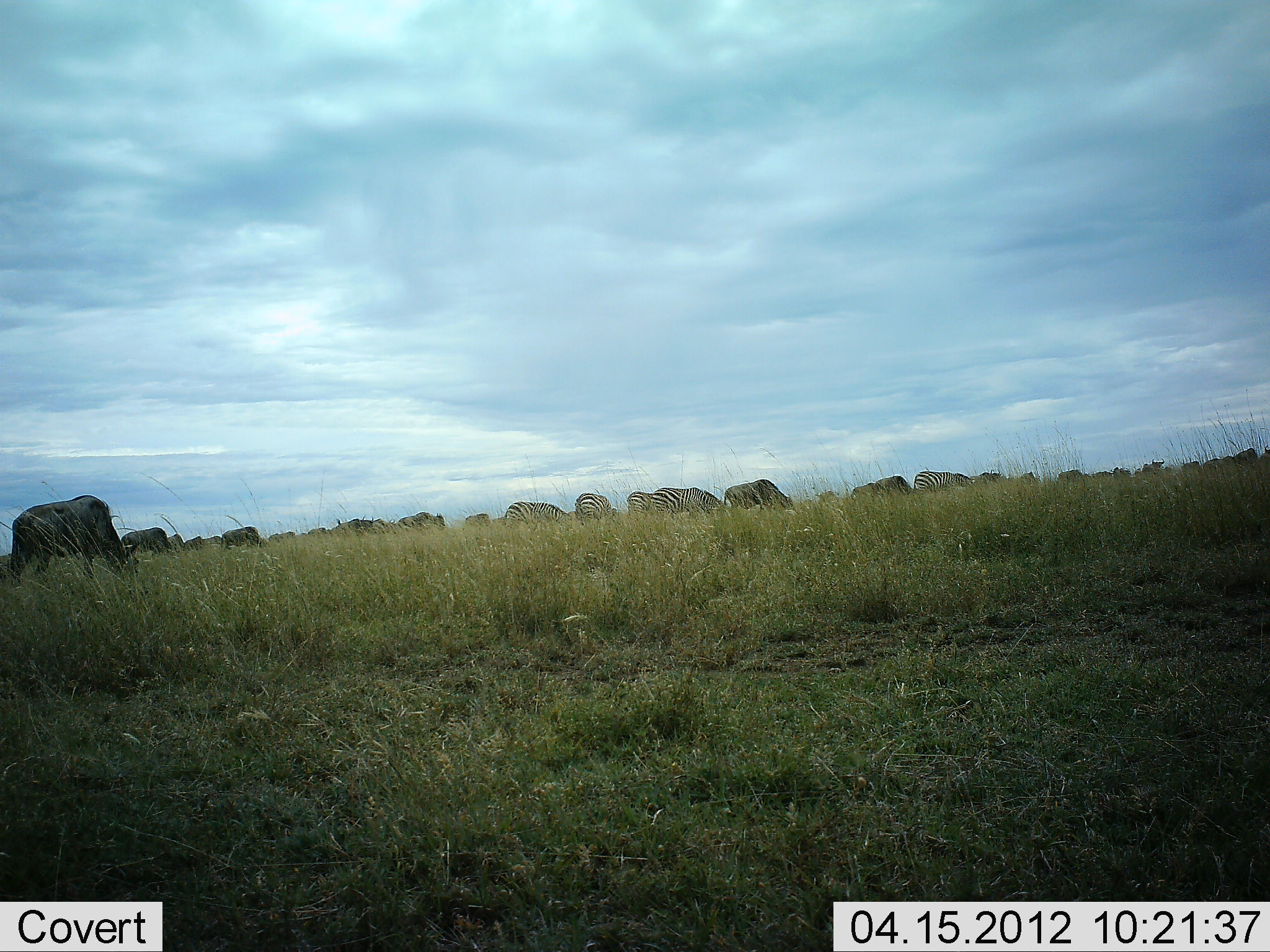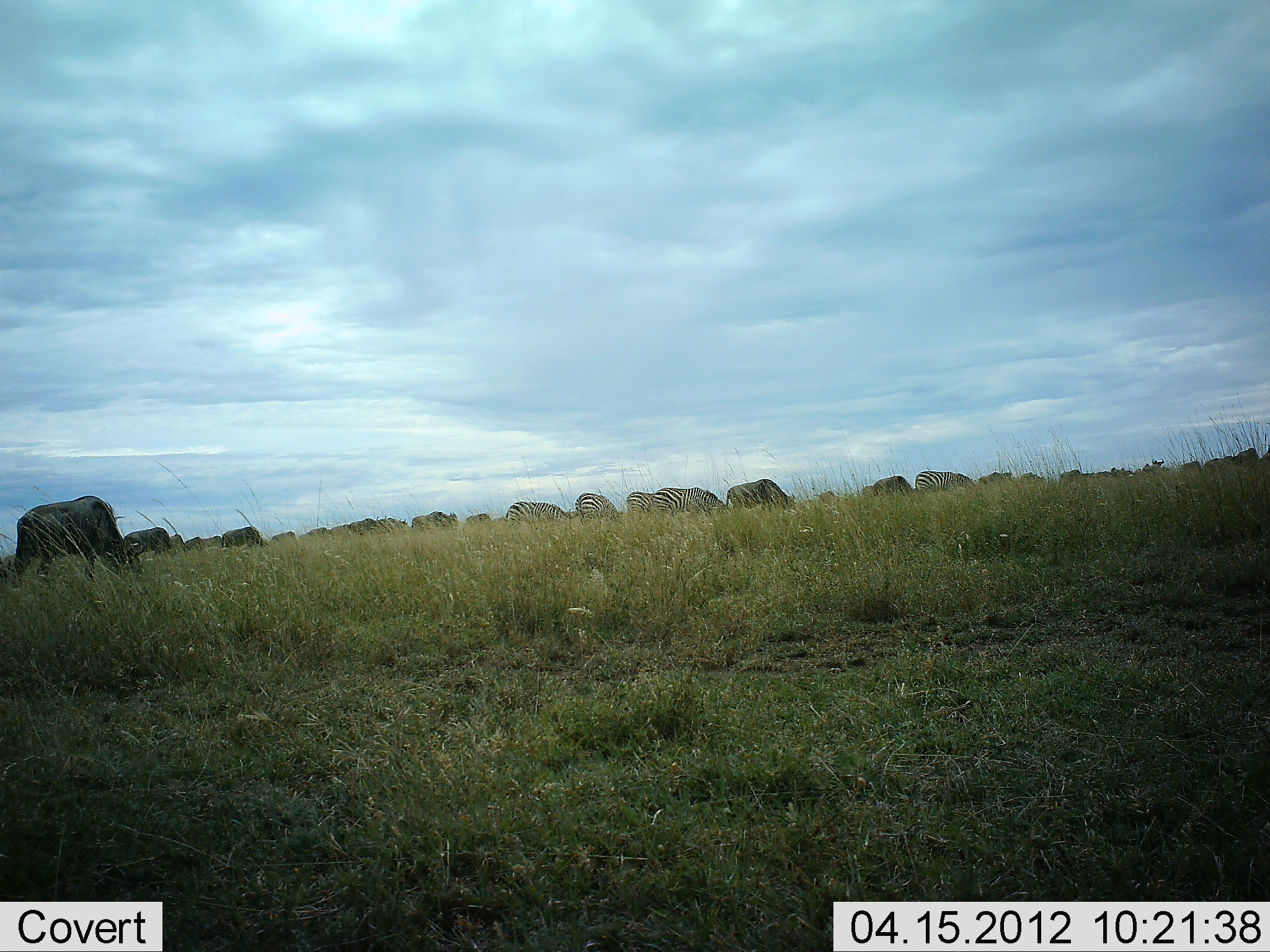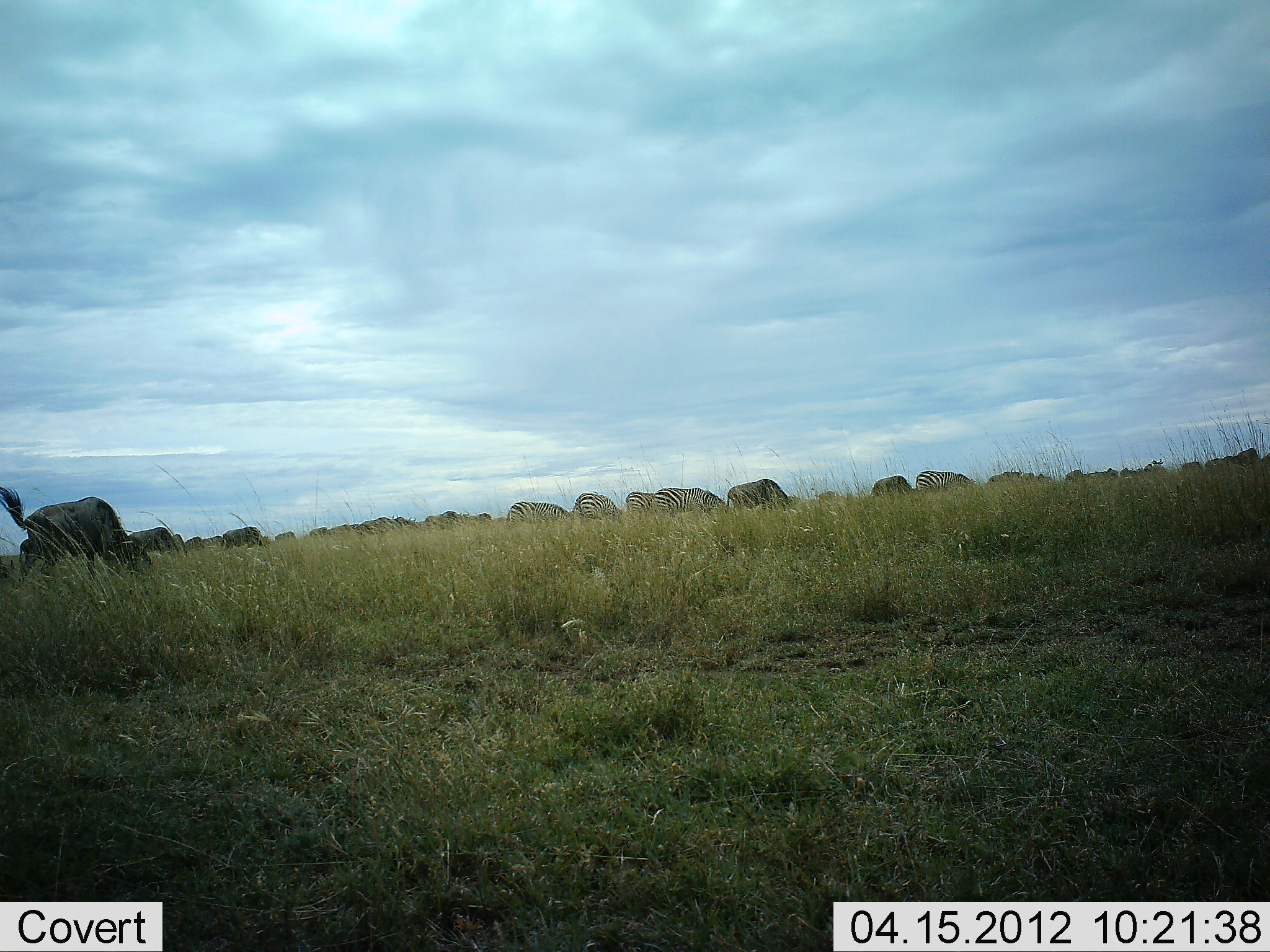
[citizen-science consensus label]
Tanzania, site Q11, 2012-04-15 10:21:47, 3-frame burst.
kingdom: Animalia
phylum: Chordata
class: Mammalia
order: Artiodactyla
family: Bovidae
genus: Connochaetes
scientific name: Connochaetes taurinus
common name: blue wildebeest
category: wildebeest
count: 11-50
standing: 23%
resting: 0%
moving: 35%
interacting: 0%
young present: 0%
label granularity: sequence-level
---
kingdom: Animalia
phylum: Chordata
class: Mammalia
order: Perissodactyla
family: Equidae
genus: Equus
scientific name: Equus quagga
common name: plains zebra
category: zebra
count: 6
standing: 19%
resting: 4%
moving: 27%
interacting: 0%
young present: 0%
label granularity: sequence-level